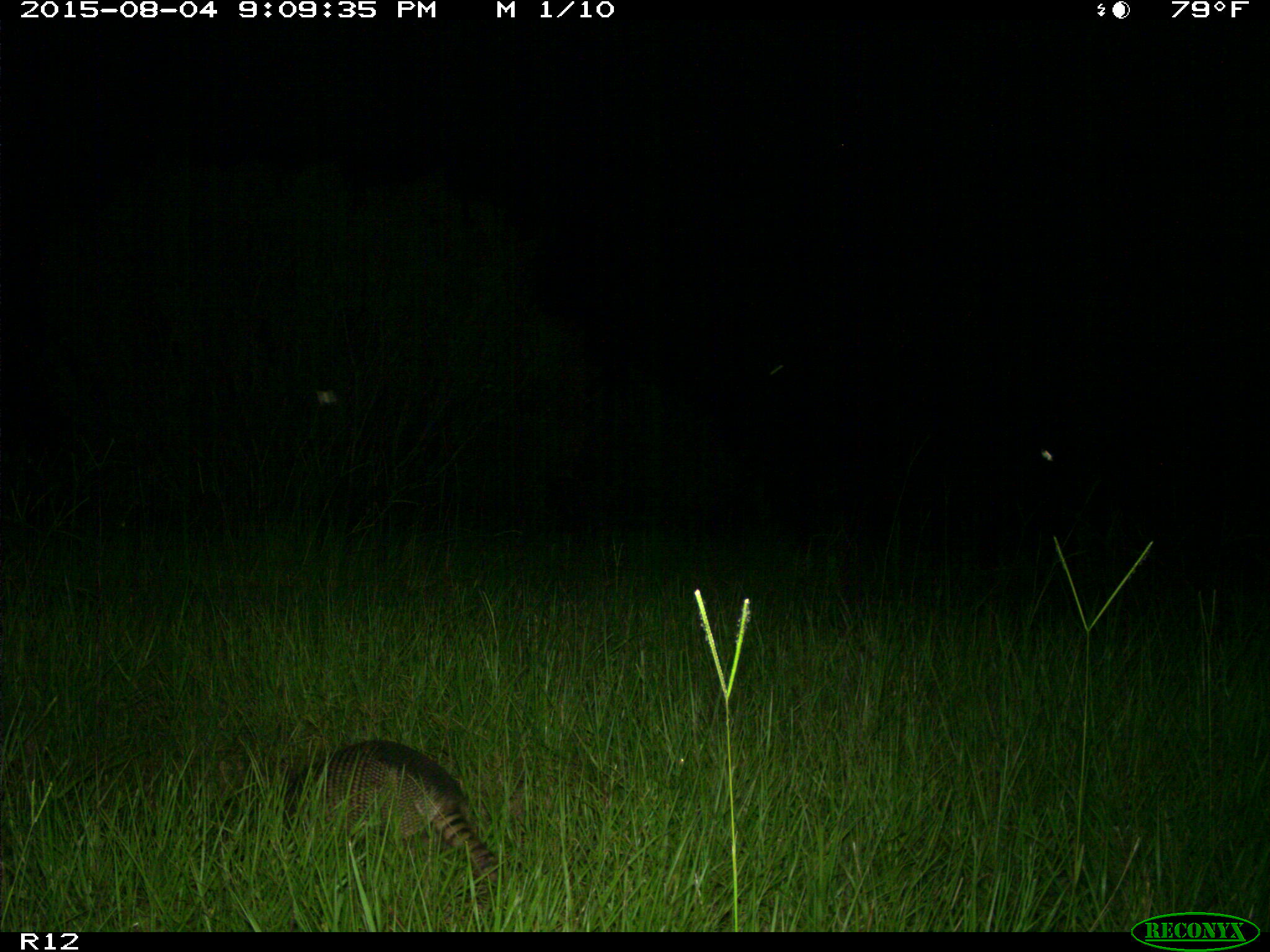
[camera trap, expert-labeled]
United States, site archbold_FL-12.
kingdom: Animalia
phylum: Chordata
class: Mammalia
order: Cingulata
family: Dasypodidae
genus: Dasypus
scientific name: Dasypus novemcinctus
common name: nine-banded armadillo